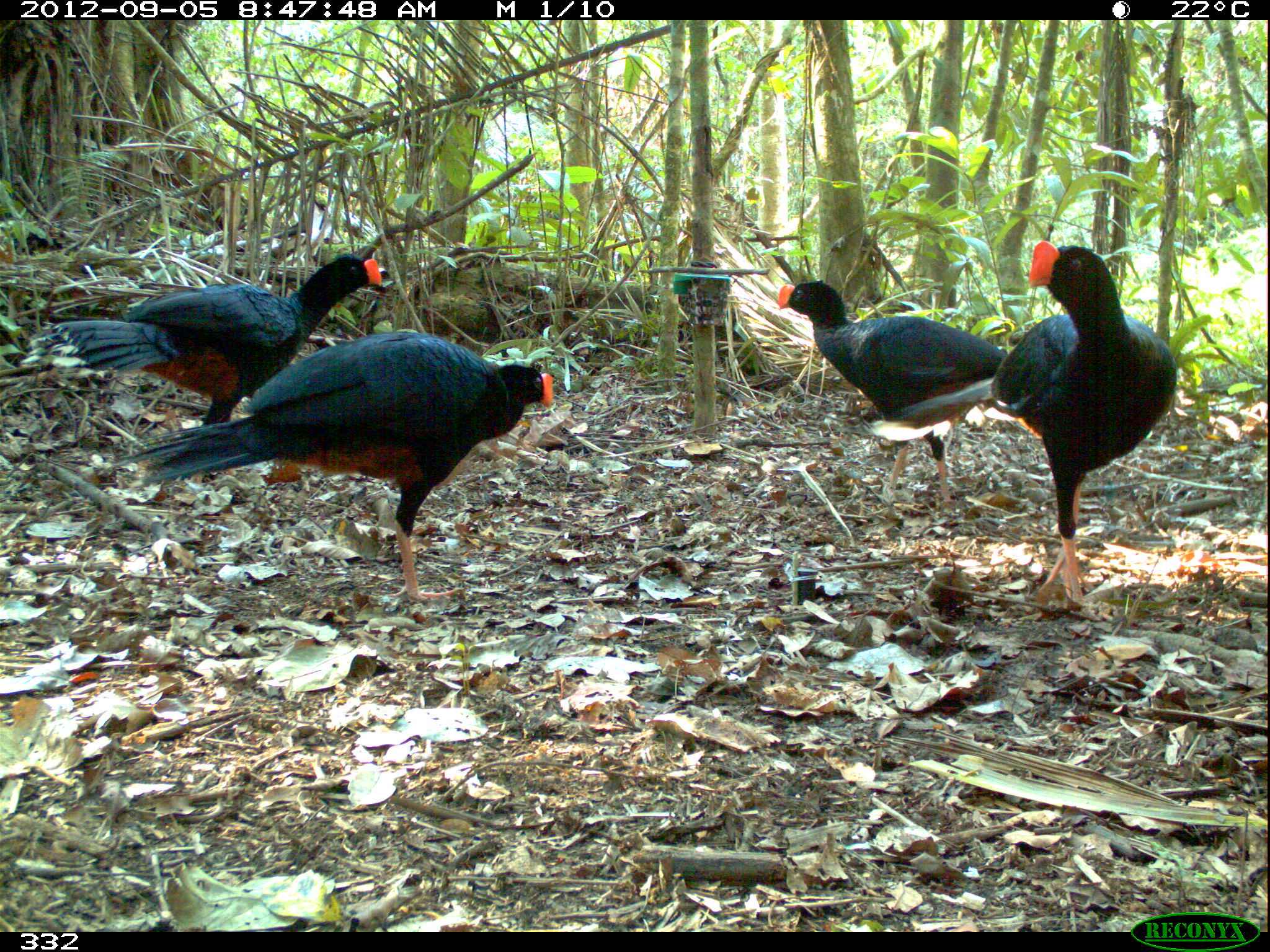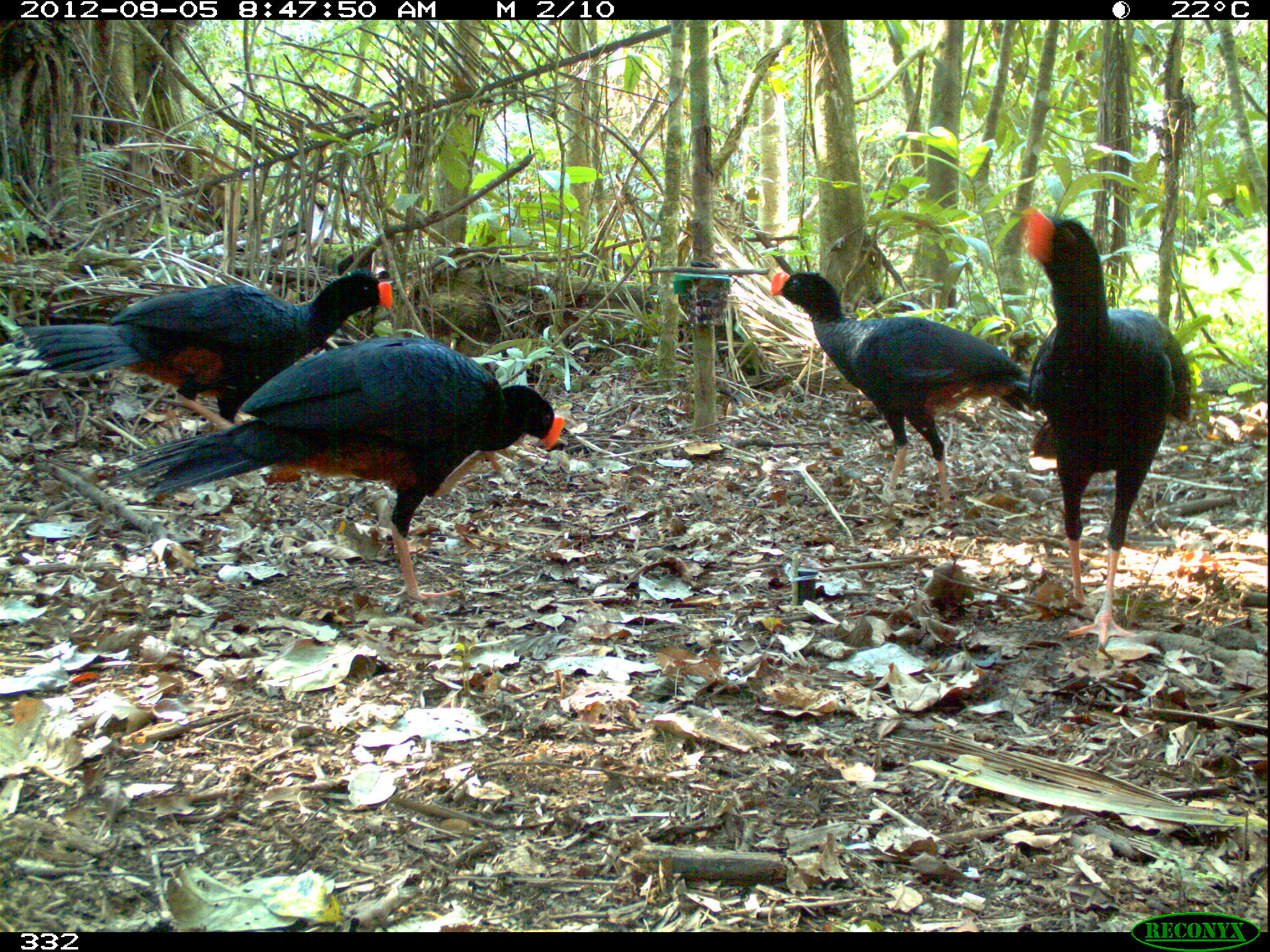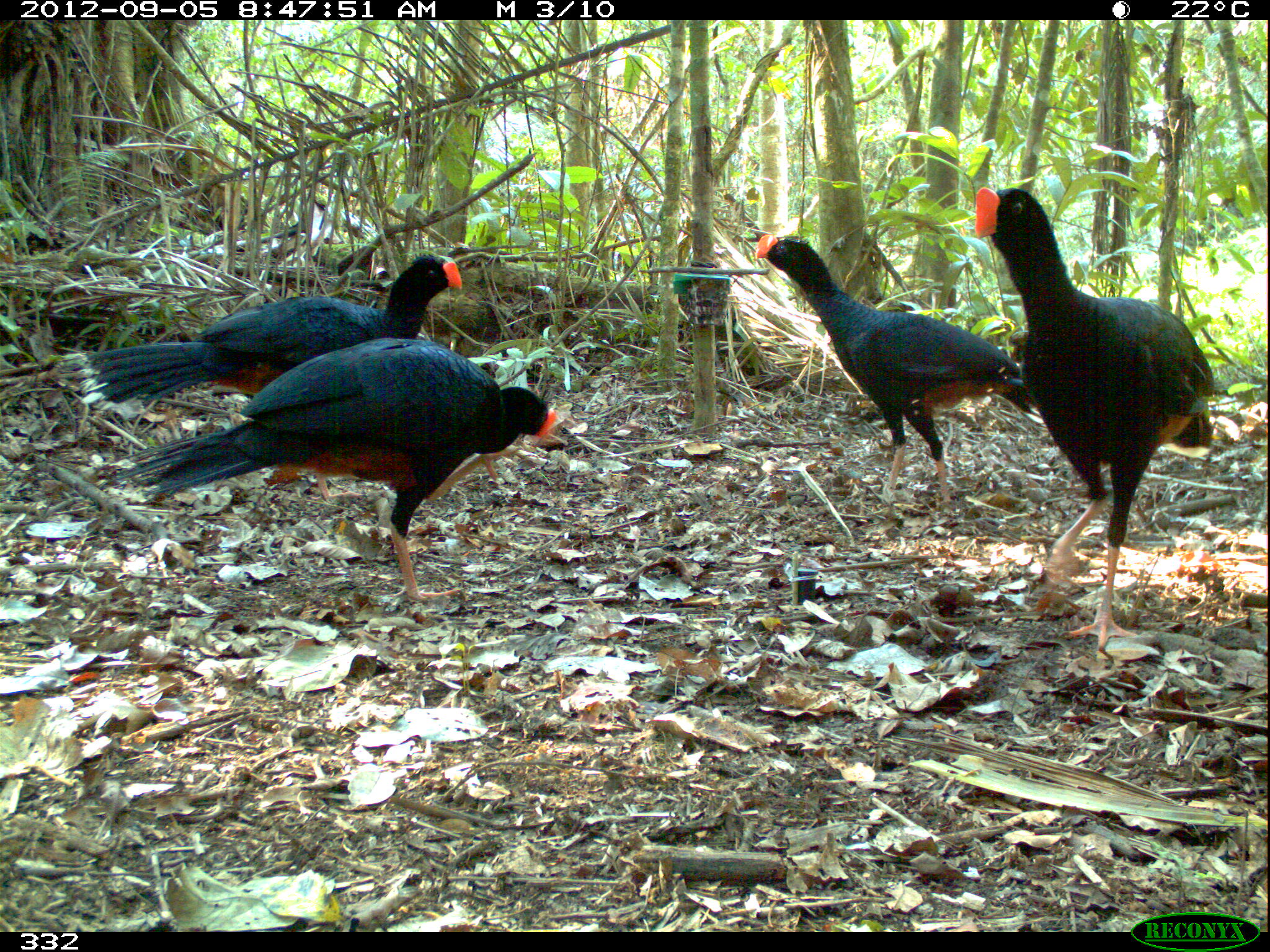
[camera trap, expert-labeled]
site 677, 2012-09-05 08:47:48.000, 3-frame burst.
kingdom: Animalia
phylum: Chordata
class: Aves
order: Galliformes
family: Cracidae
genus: Mitu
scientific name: Mitu tuberosum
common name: razor-billed curassow